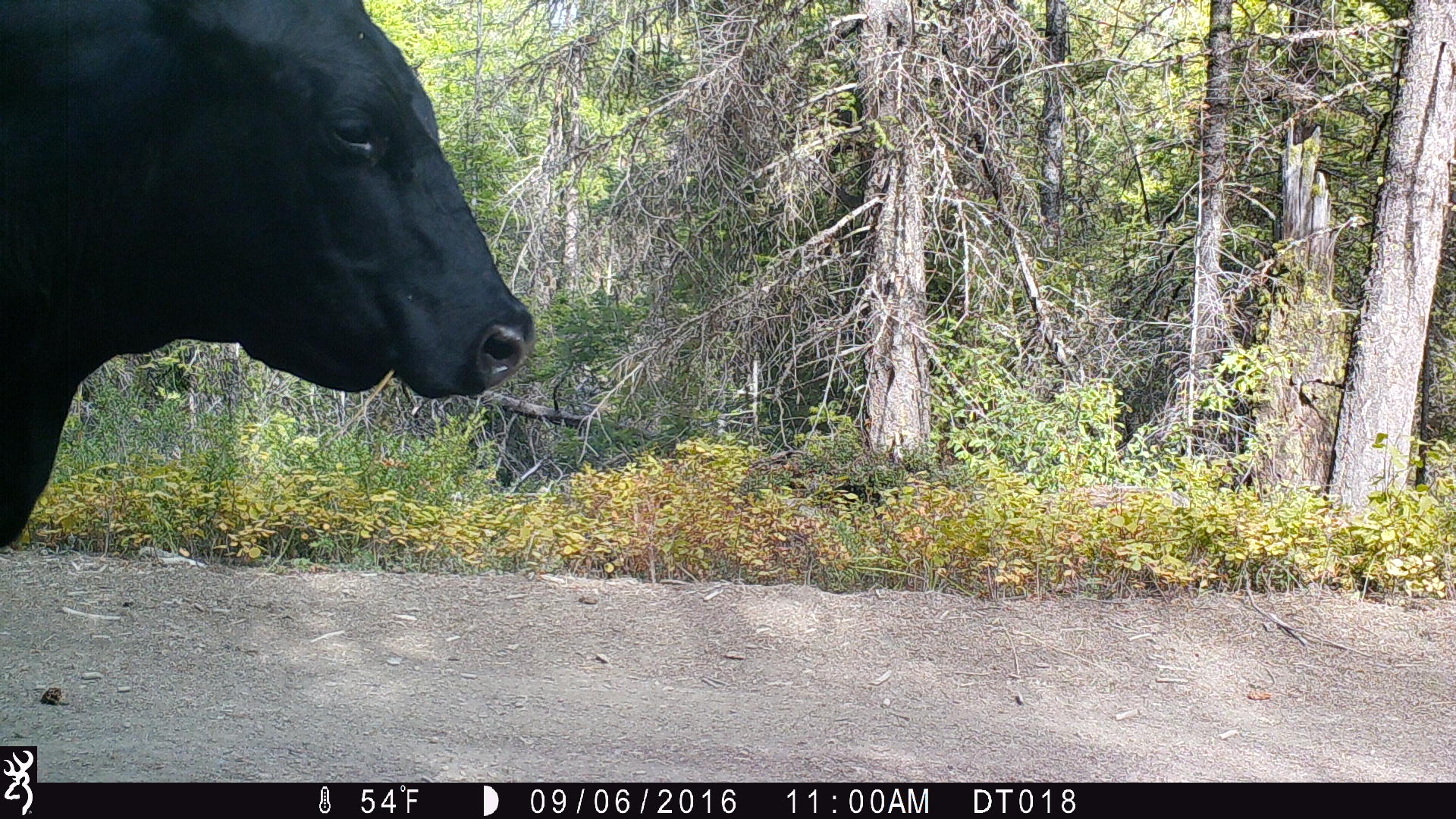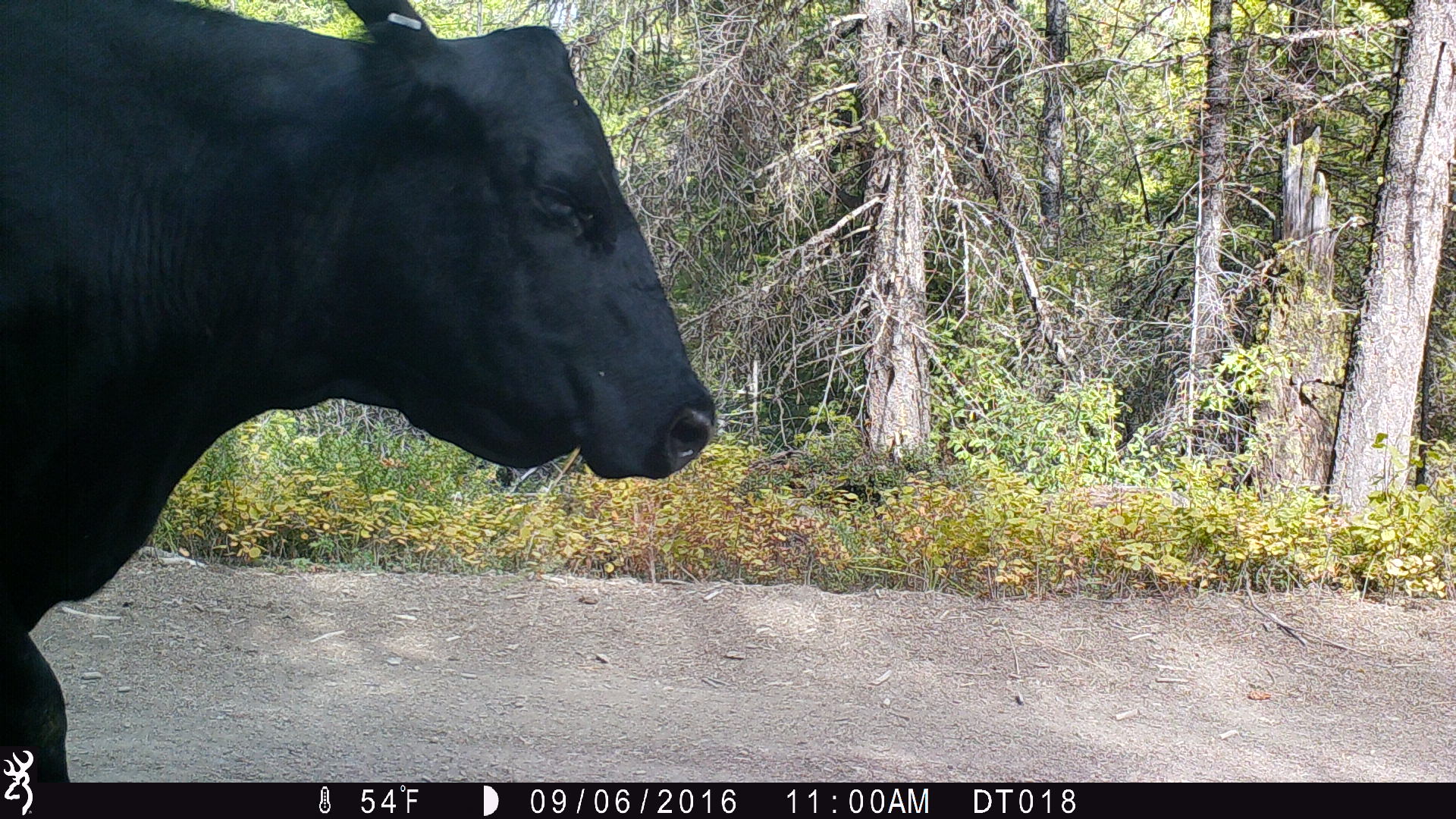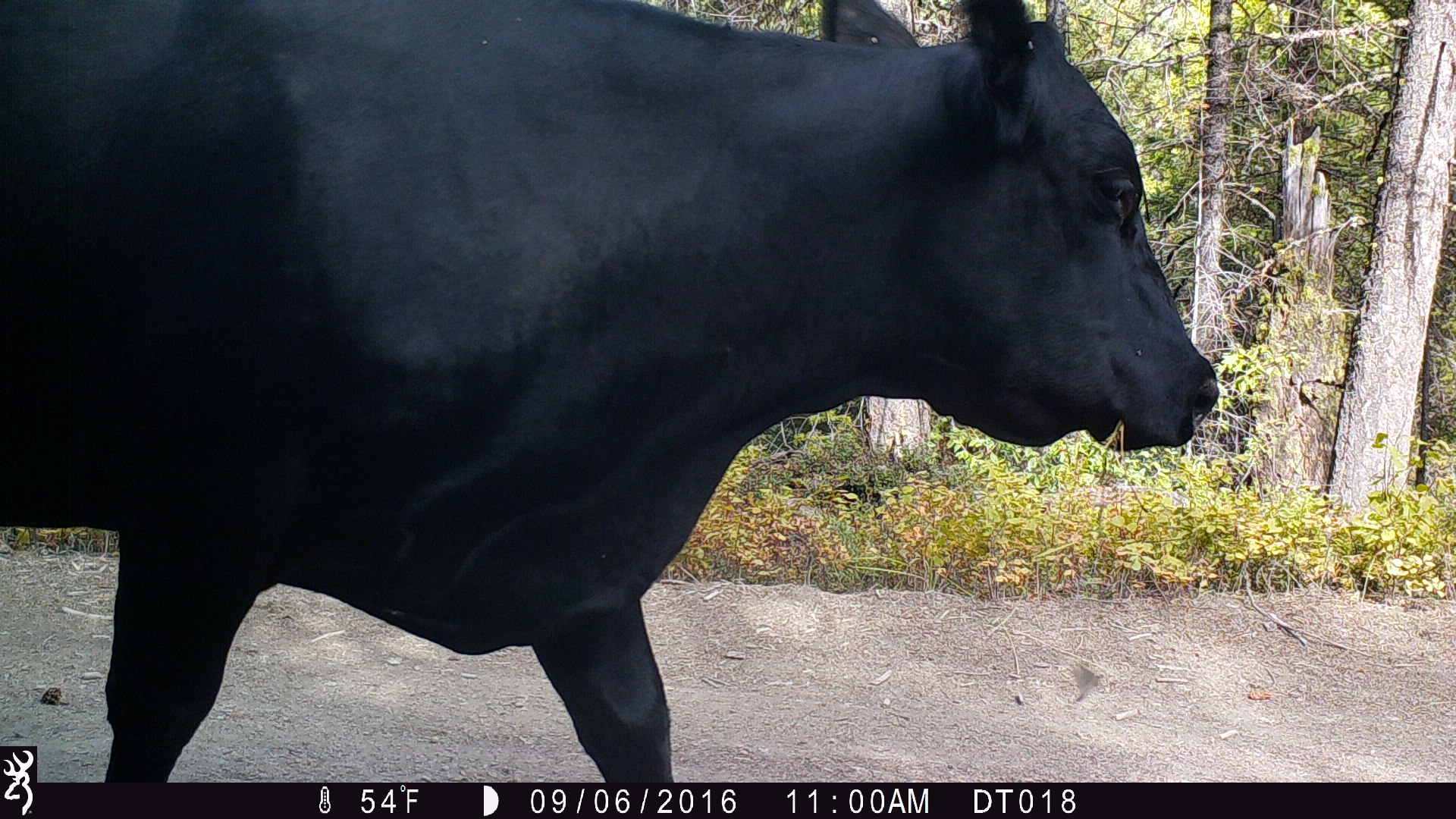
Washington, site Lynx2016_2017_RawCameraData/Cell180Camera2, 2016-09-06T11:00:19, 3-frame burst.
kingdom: Animalia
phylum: Chordata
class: Mammalia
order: Artiodactyla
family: Bovidae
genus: Bos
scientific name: Bos taurus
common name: domestic cattle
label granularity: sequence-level